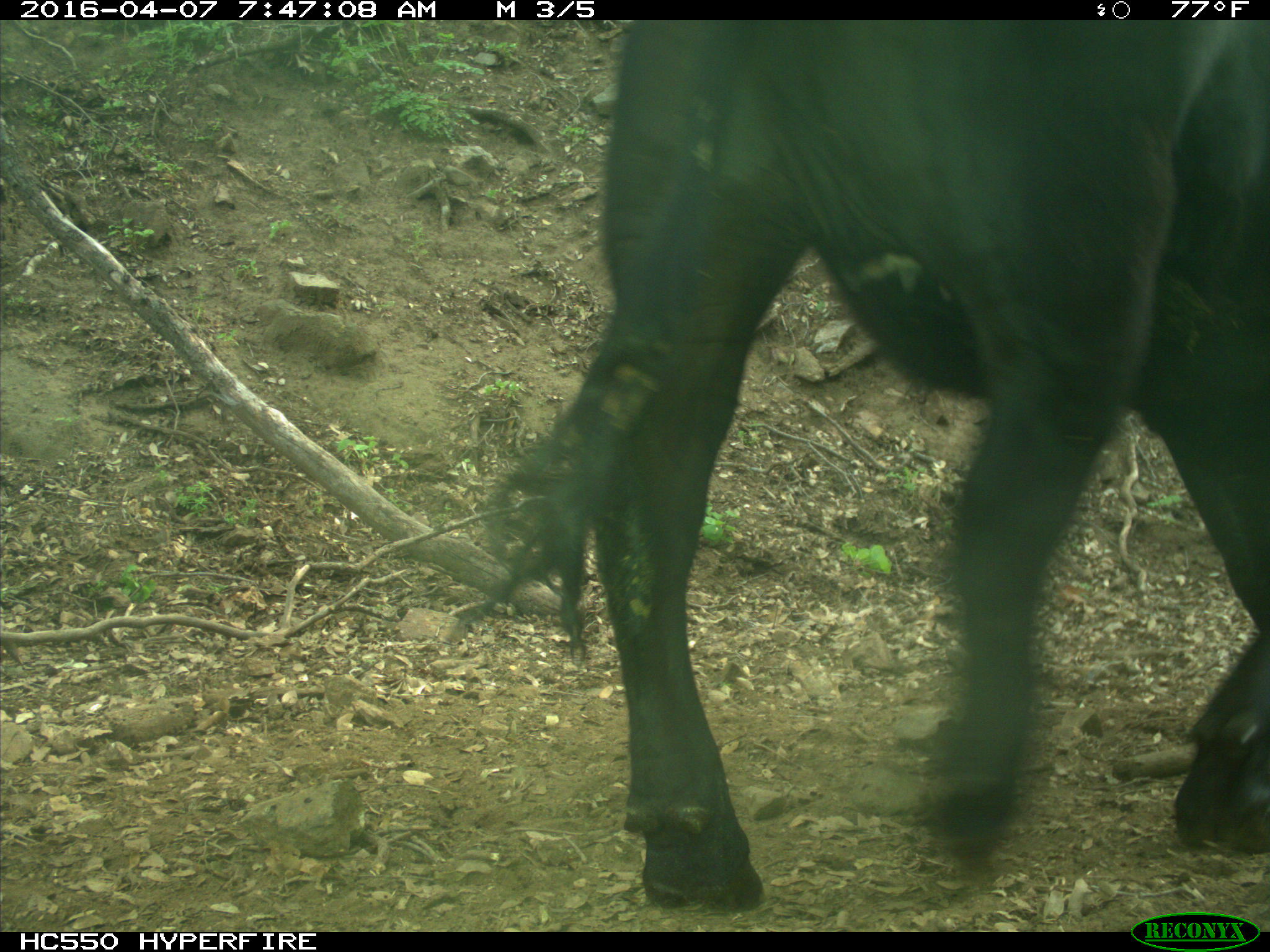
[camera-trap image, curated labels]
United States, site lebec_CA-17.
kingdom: Animalia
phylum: Chordata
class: Mammalia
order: Artiodactyla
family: Bovidae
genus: Bos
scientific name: Bos taurus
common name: domestic cow